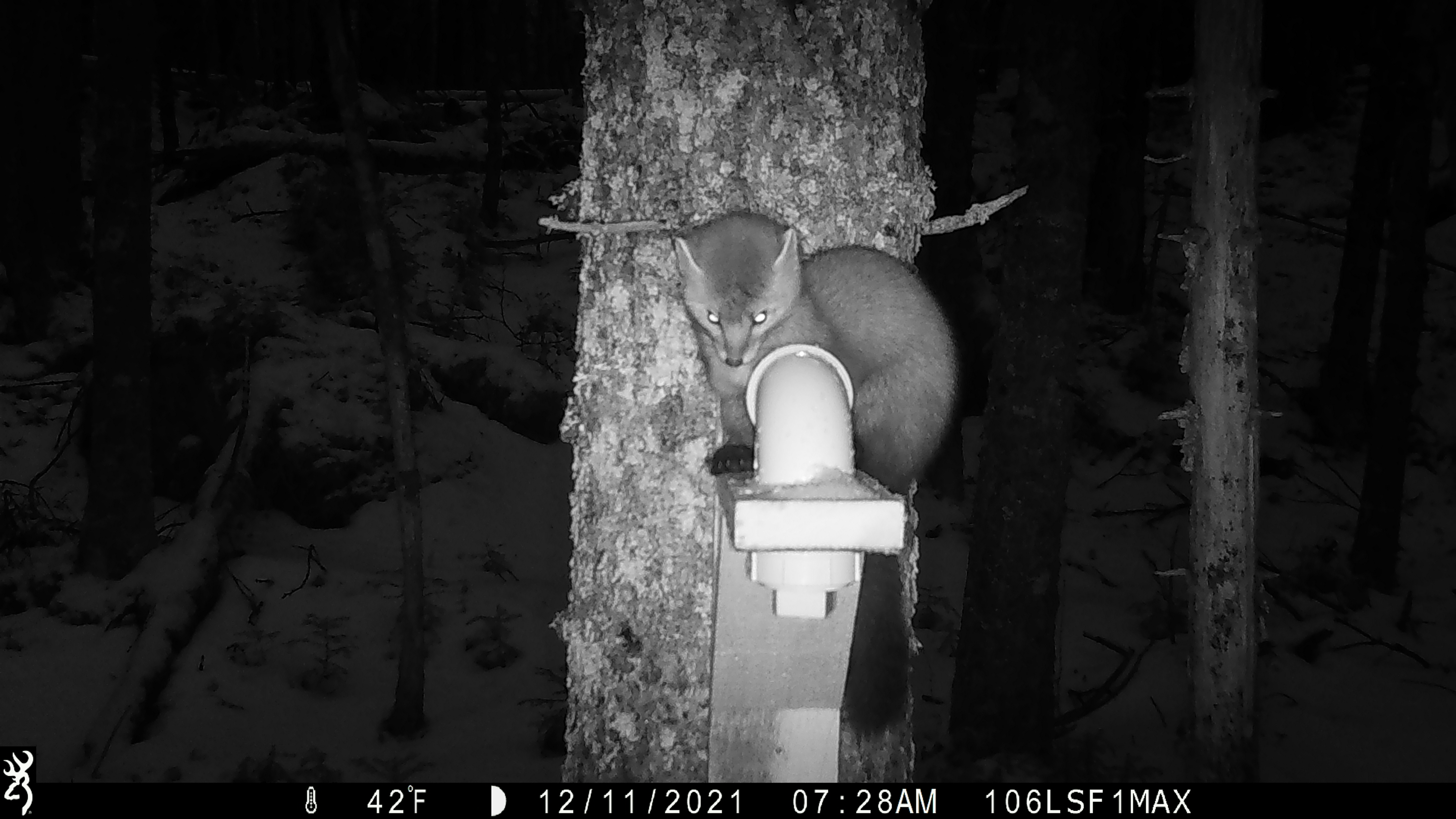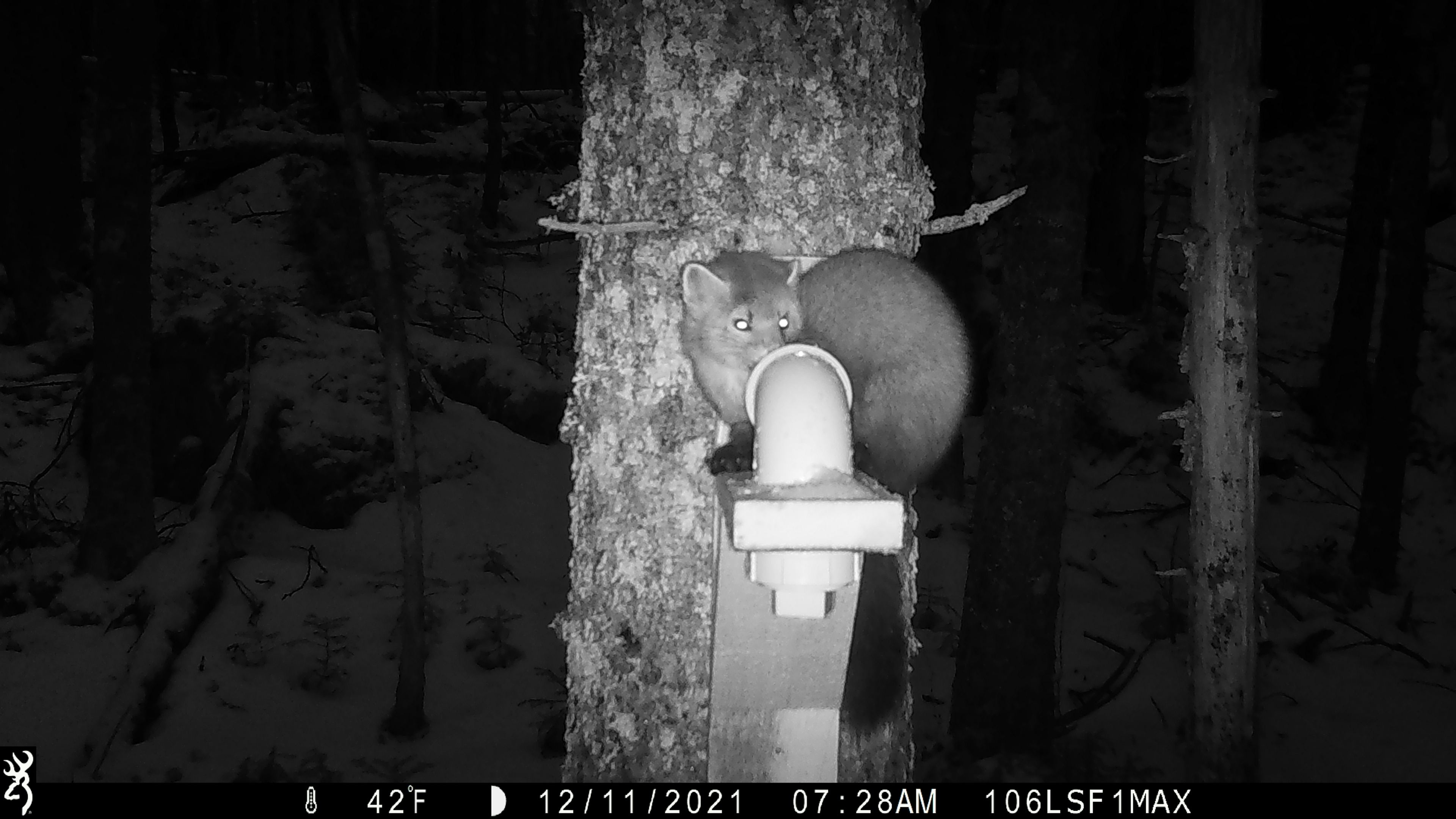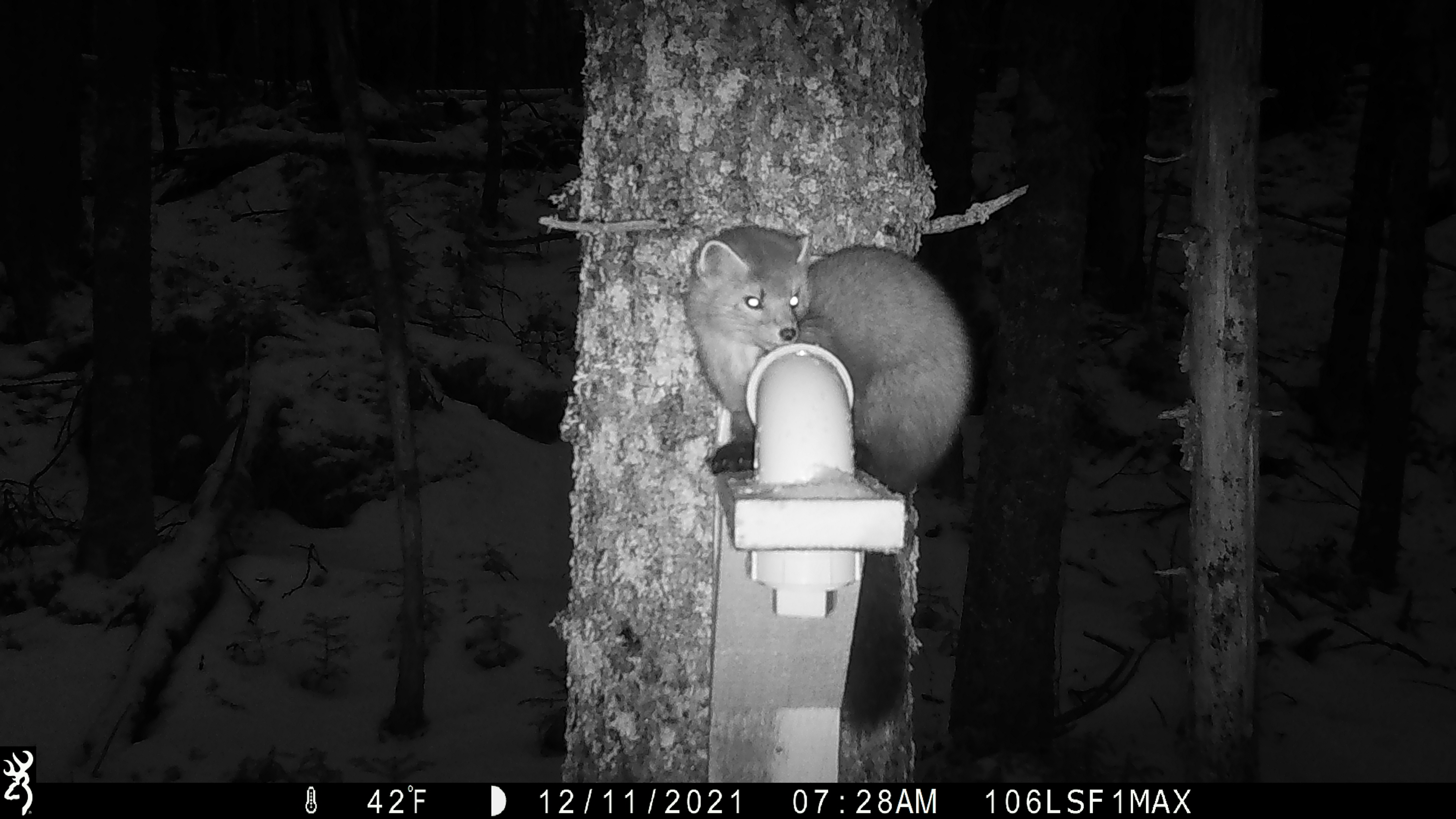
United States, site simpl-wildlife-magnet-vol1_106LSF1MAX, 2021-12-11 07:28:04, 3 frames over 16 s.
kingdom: Animalia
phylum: Chordata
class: Mammalia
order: Carnivora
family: Mustelidae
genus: Martes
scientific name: Martes americana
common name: american marten